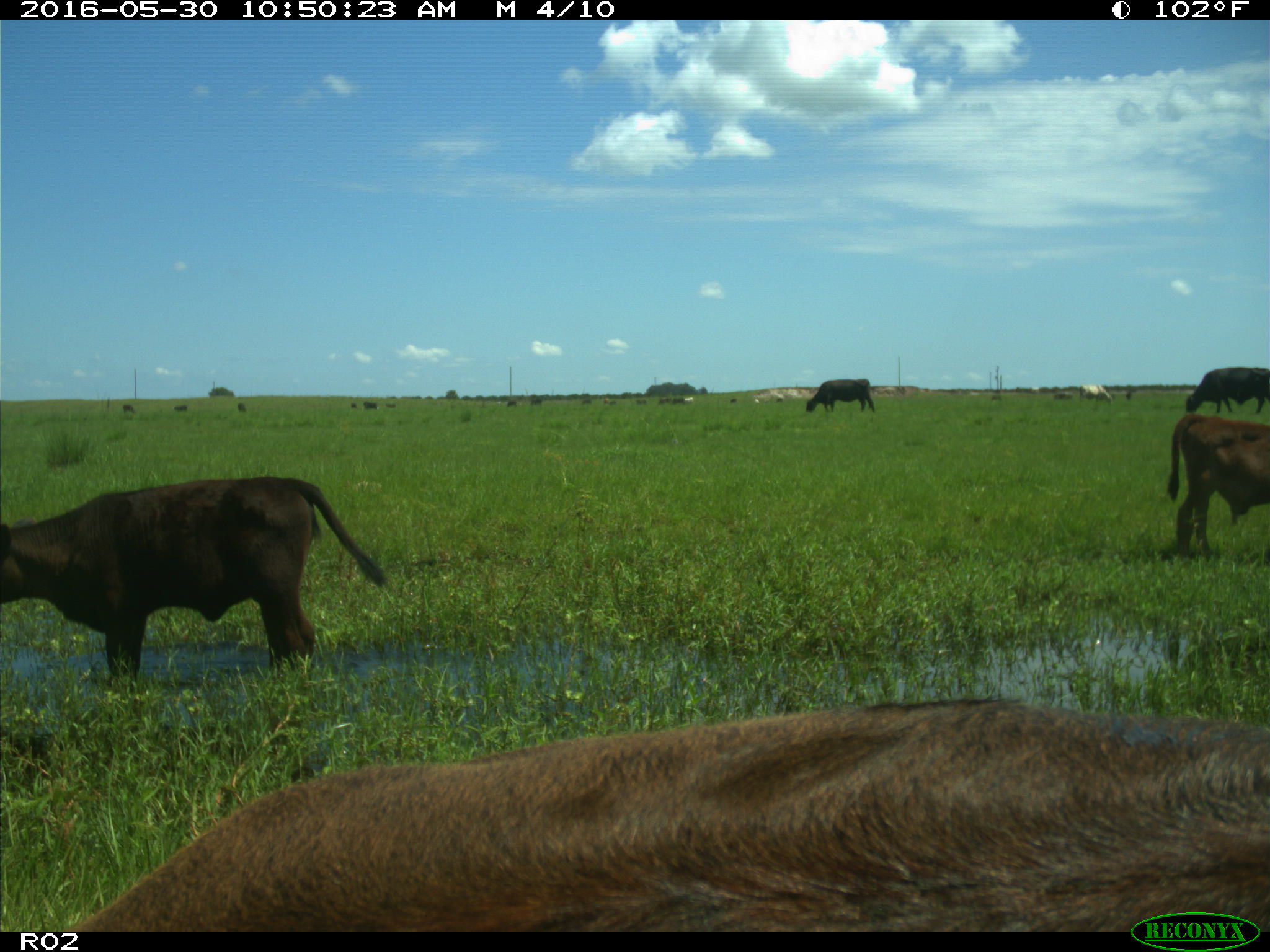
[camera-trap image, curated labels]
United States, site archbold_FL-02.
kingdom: Animalia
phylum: Chordata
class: Mammalia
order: Artiodactyla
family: Bovidae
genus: Bos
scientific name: Bos taurus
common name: domestic cow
Bos taurus (domestic cow).